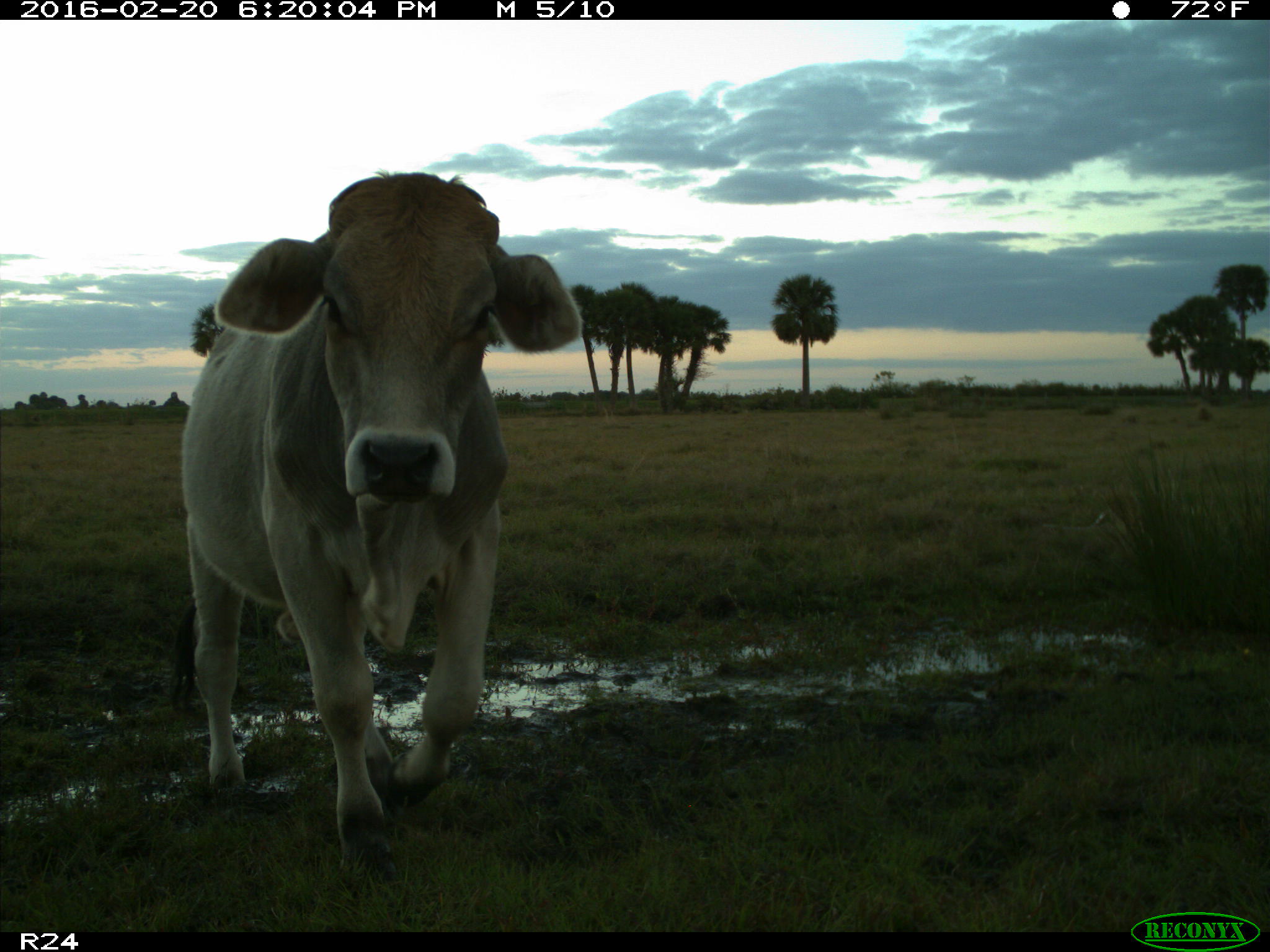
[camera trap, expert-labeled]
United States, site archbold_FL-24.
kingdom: Animalia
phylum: Chordata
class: Mammalia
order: Artiodactyla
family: Bovidae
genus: Bos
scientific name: Bos taurus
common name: domestic cow